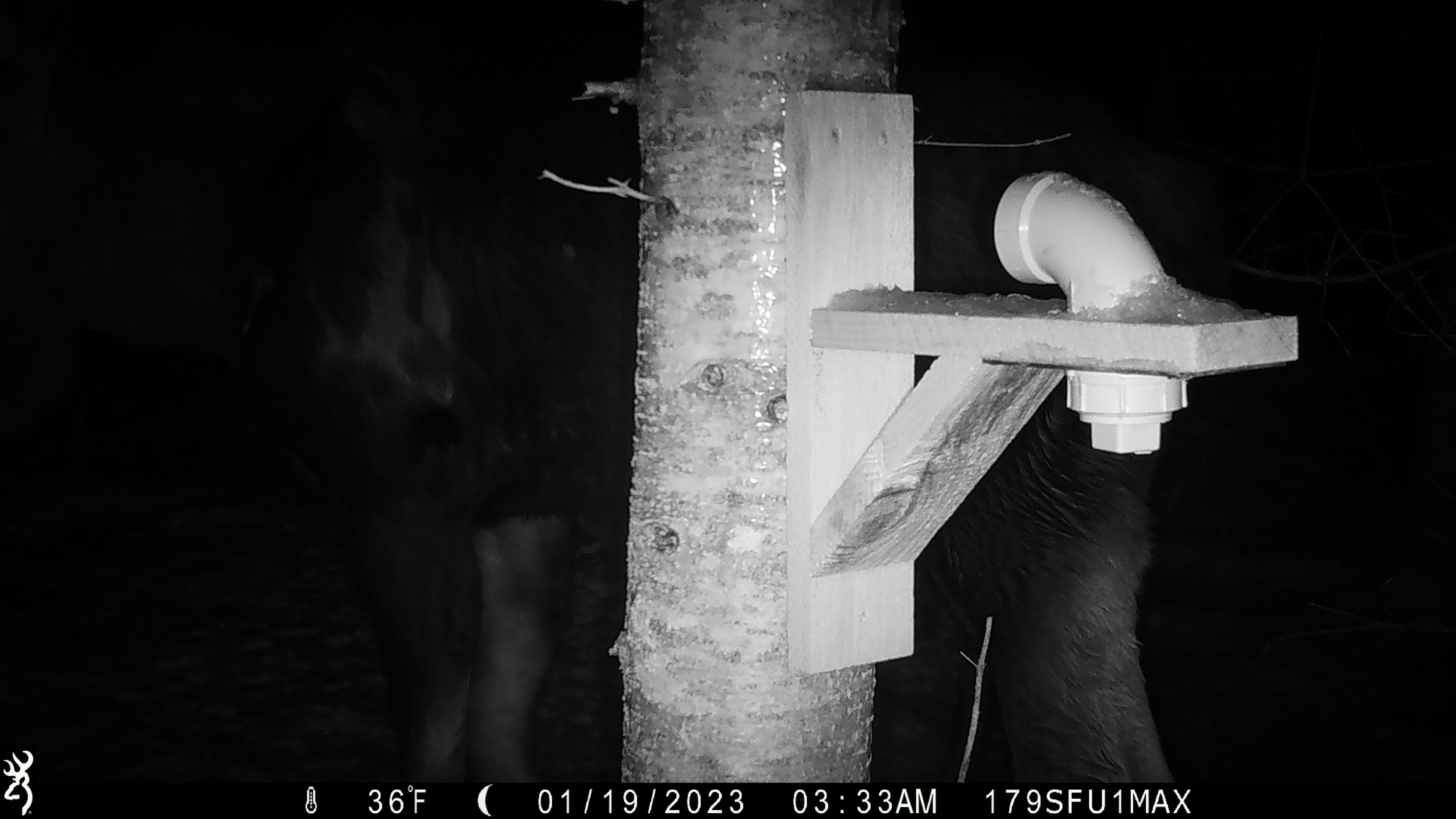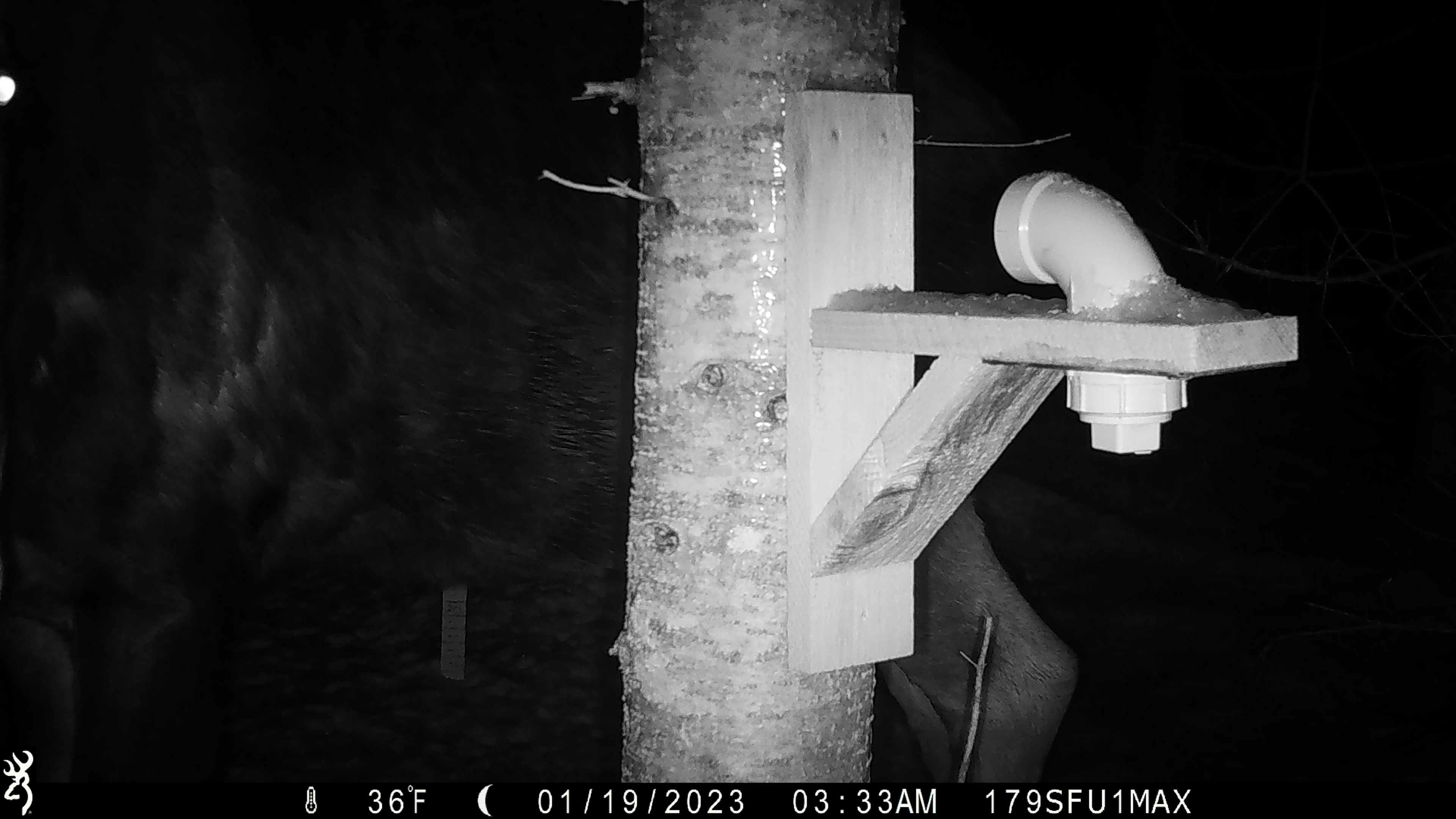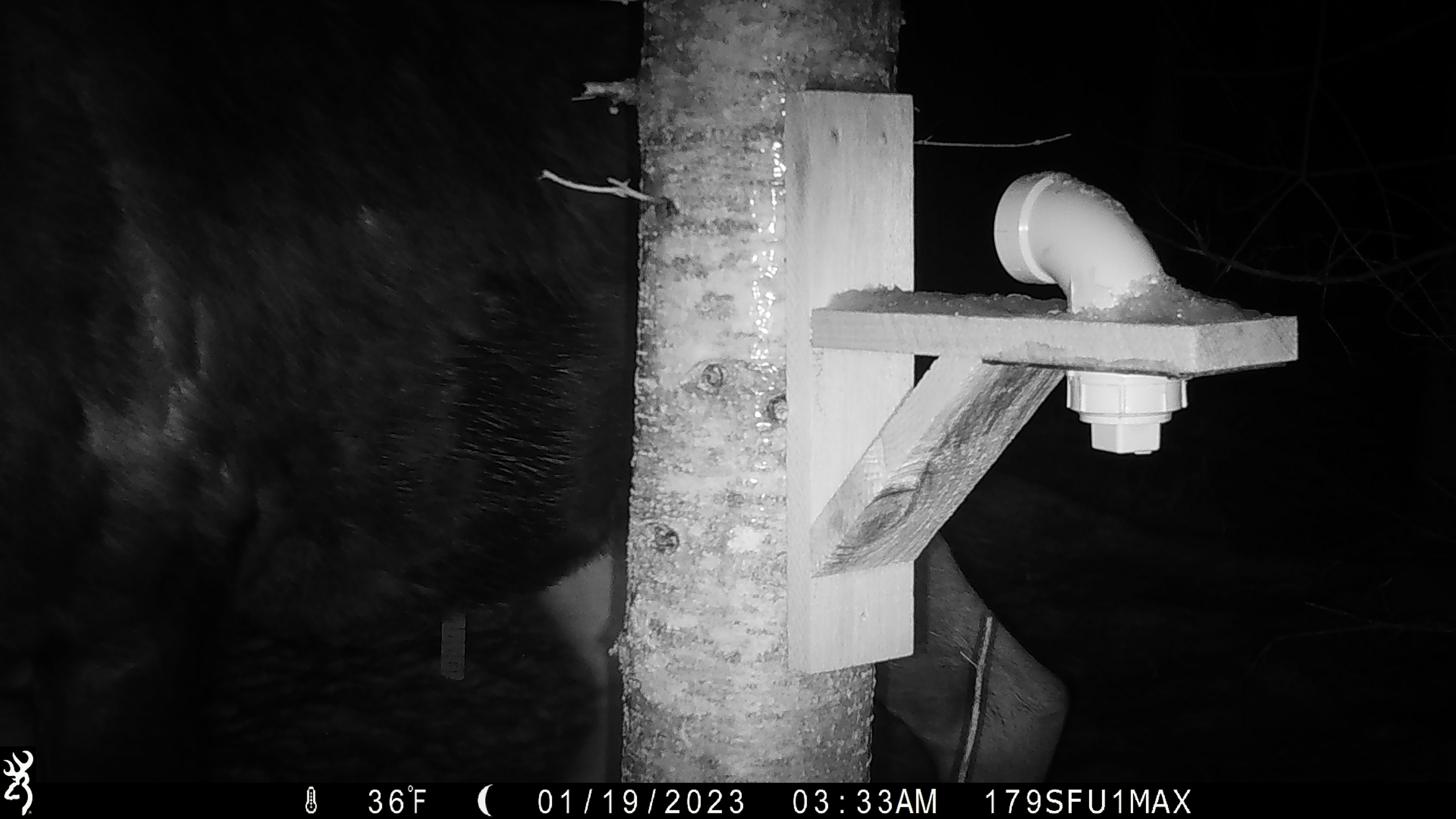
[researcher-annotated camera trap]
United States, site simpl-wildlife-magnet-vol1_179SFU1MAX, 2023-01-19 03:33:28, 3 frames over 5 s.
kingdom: Animalia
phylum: Chordata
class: Mammalia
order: Artiodactyla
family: Cervidae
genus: Alces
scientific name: Alces alces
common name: moose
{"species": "moose (Alces alces)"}